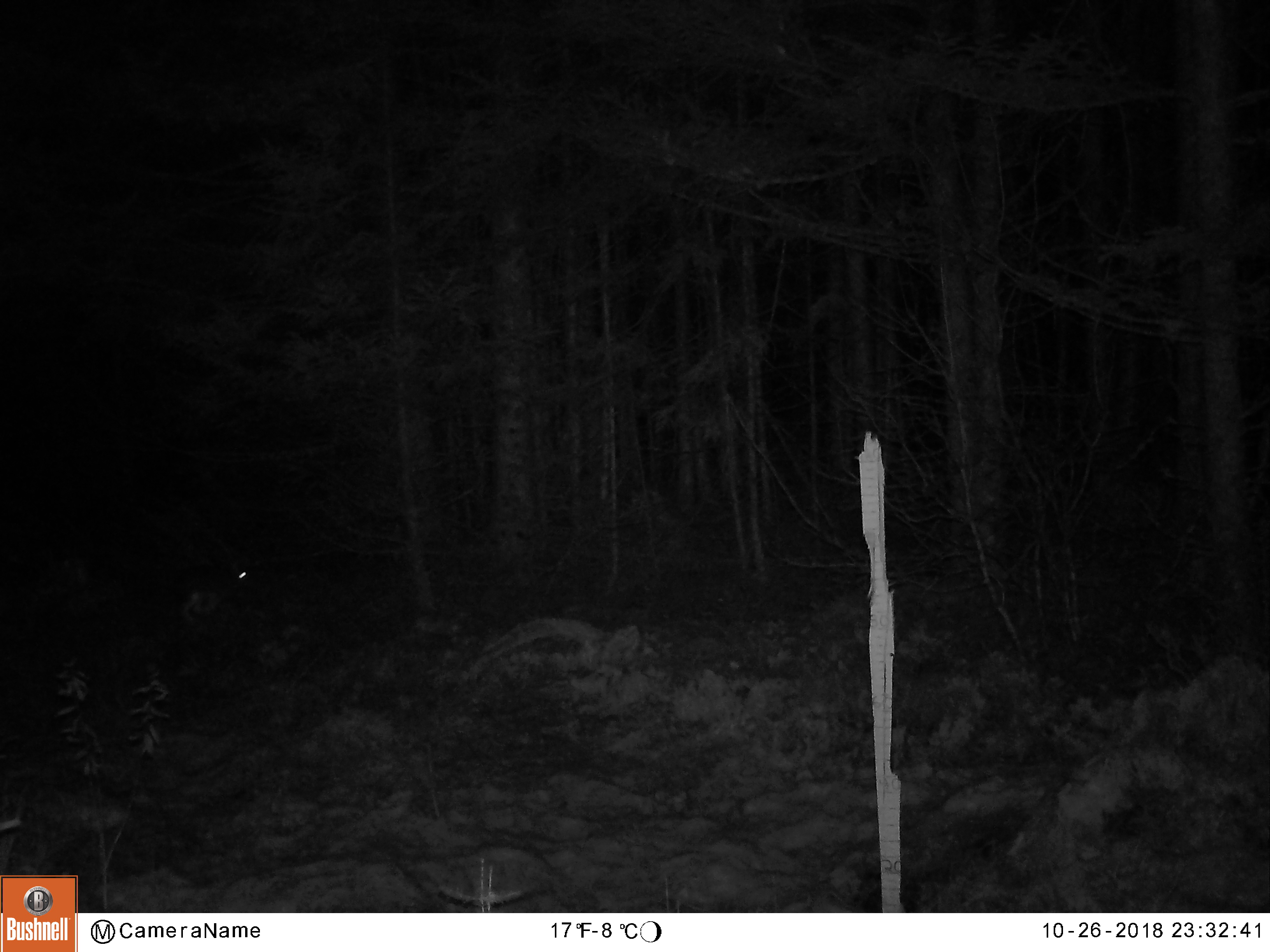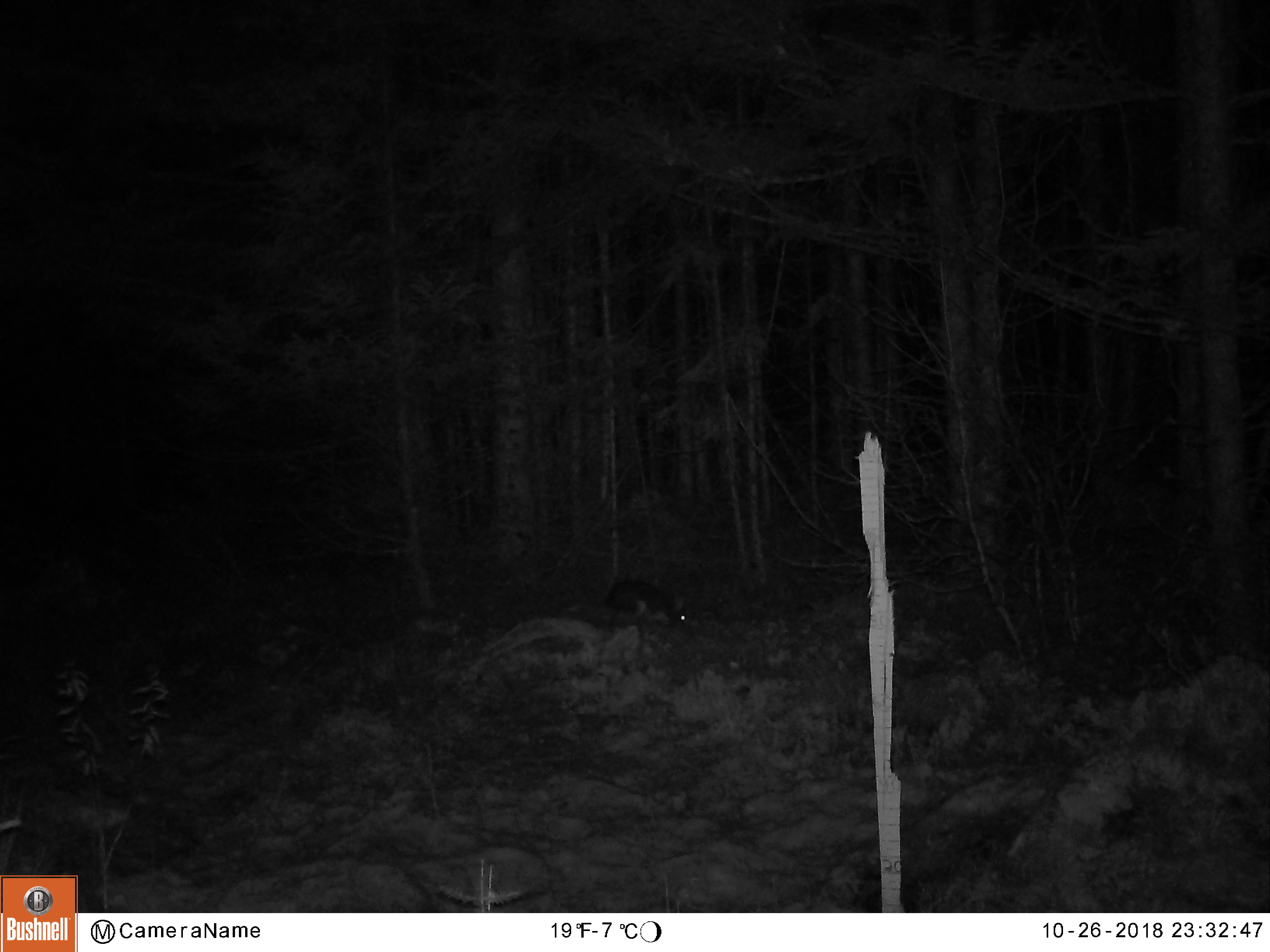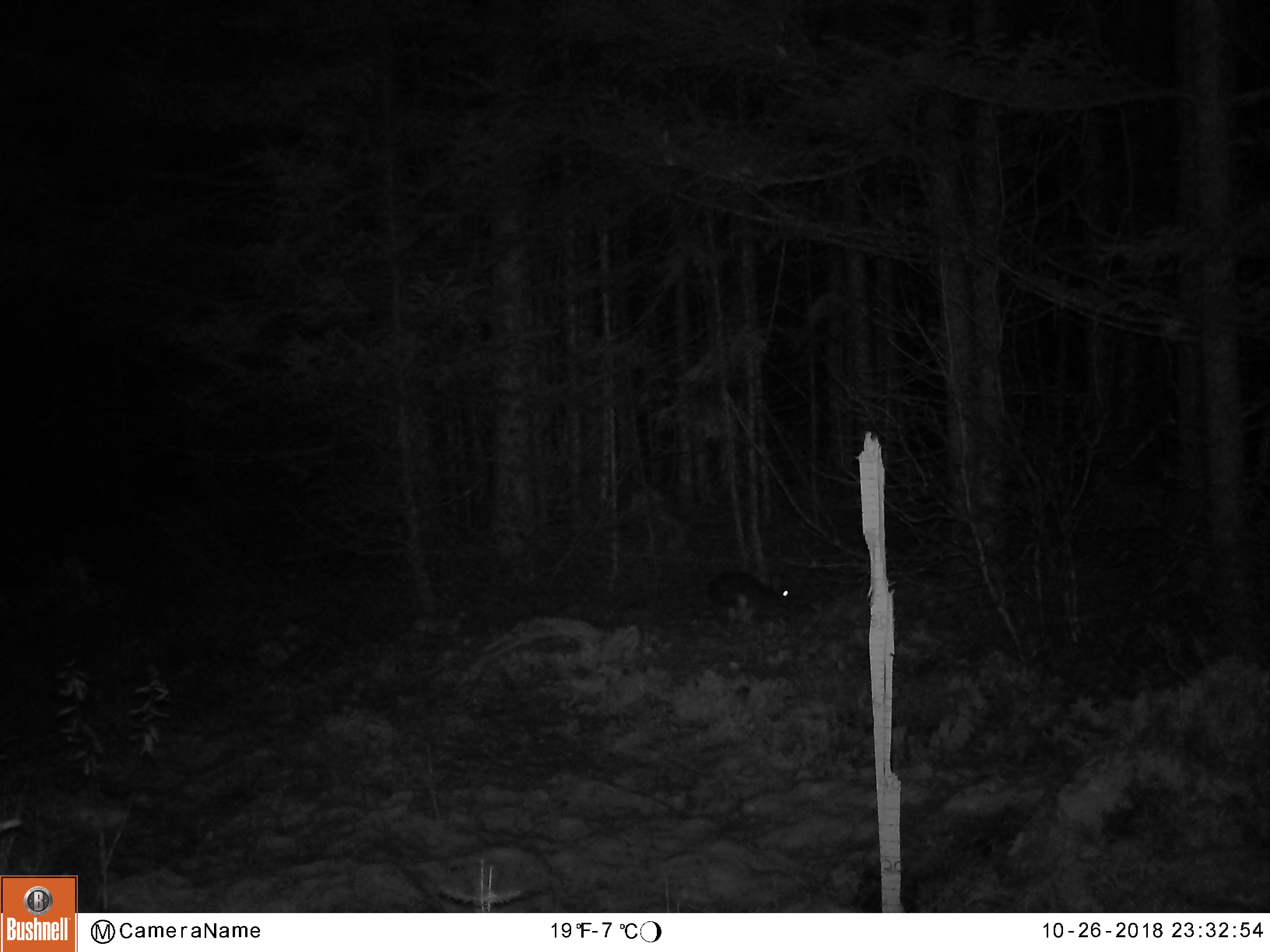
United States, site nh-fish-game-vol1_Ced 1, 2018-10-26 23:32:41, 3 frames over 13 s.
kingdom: Animalia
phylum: Chordata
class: Mammalia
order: Lagomorpha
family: Leporidae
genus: Lepus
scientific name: Lepus americanus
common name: snowshoe hare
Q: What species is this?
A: Snowshoe hare (Lepus americanus).